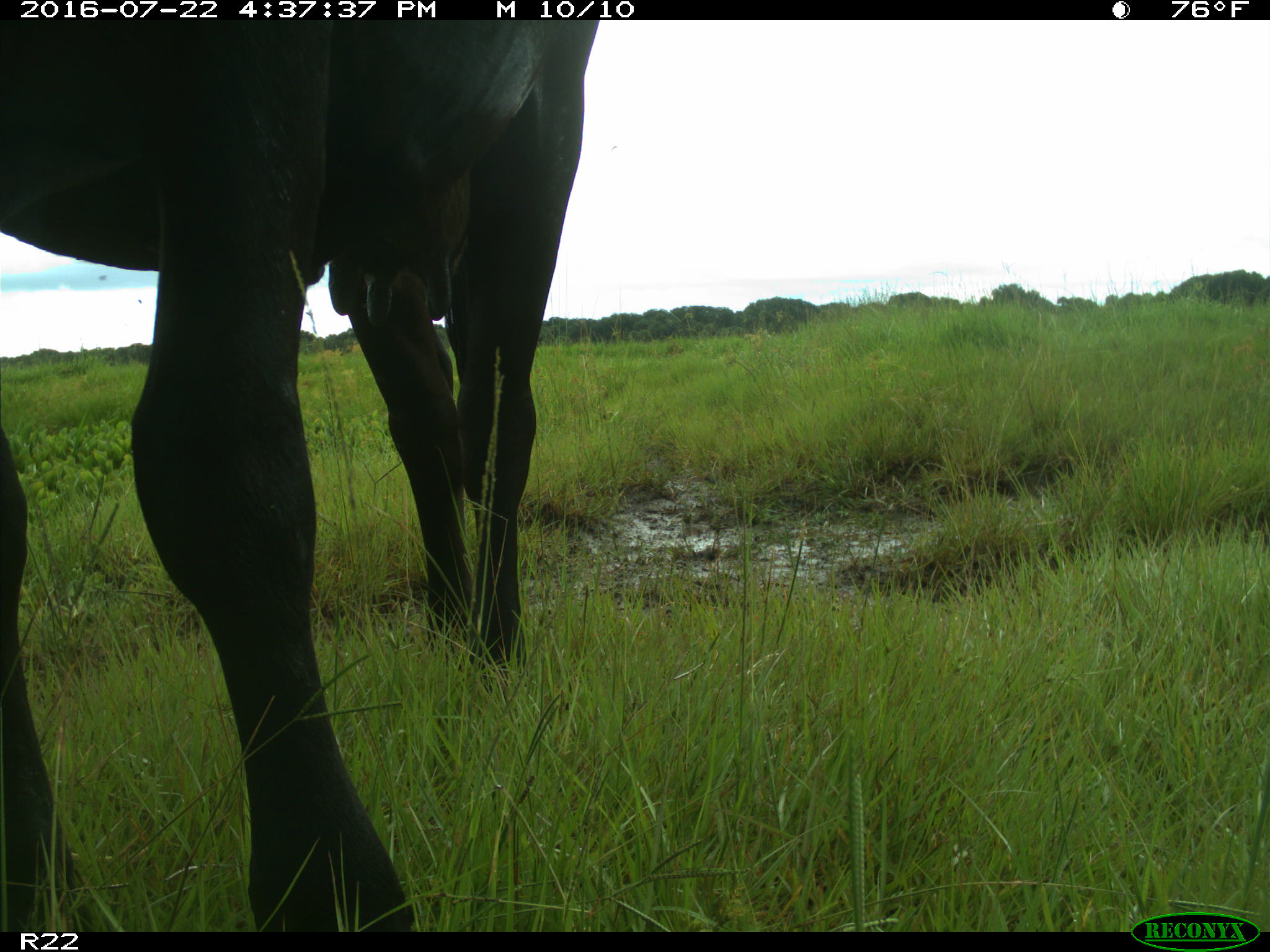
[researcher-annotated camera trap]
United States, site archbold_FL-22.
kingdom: Animalia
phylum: Chordata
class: Mammalia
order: Artiodactyla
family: Bovidae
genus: Bos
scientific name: Bos taurus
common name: domestic cow